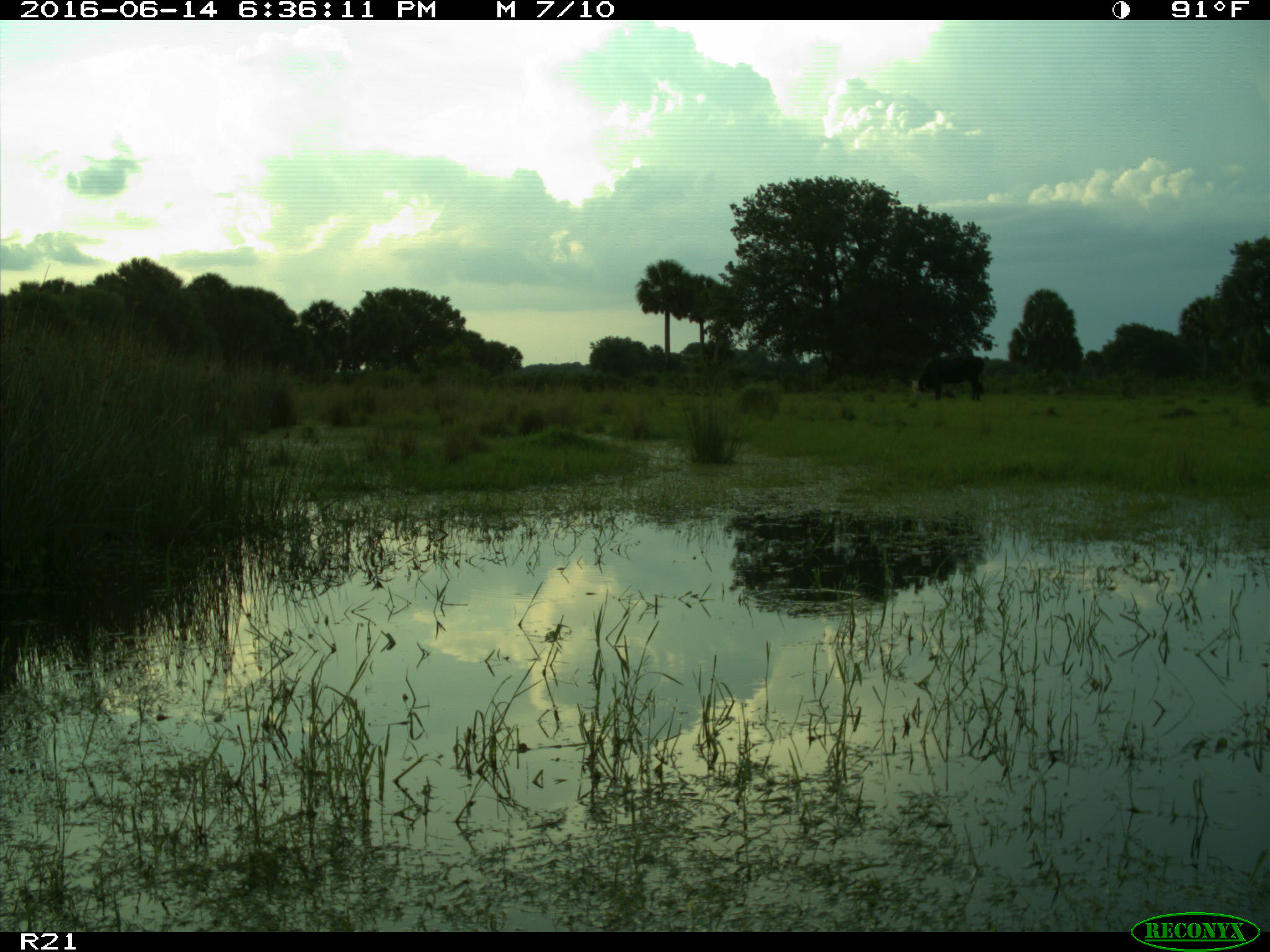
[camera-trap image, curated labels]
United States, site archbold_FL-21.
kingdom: Animalia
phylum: Chordata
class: Mammalia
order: Artiodactyla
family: Bovidae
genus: Bos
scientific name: Bos taurus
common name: domestic cow